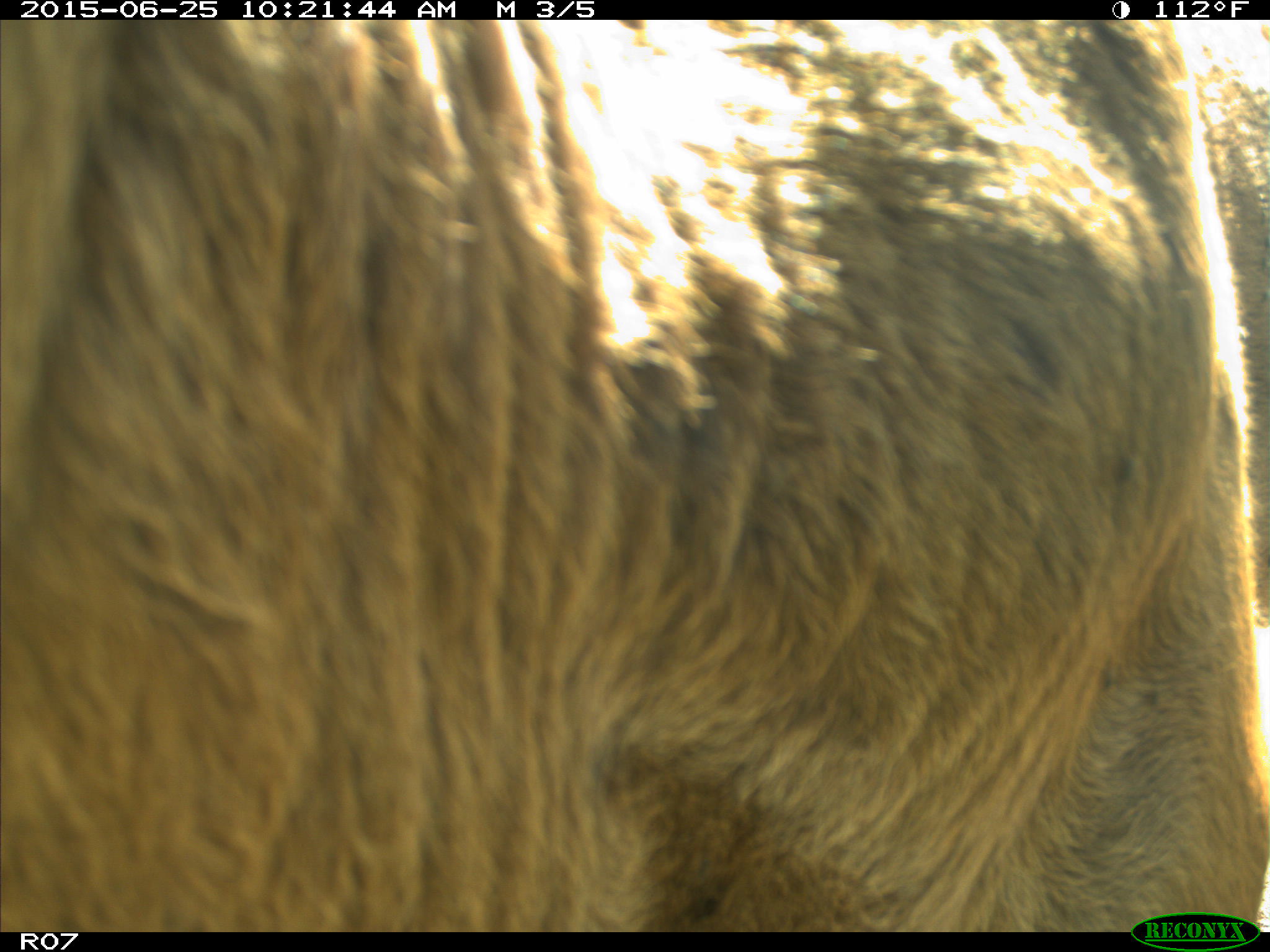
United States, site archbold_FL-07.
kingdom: Animalia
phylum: Chordata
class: Mammalia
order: Artiodactyla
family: Bovidae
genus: Bos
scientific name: Bos taurus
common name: domestic cow